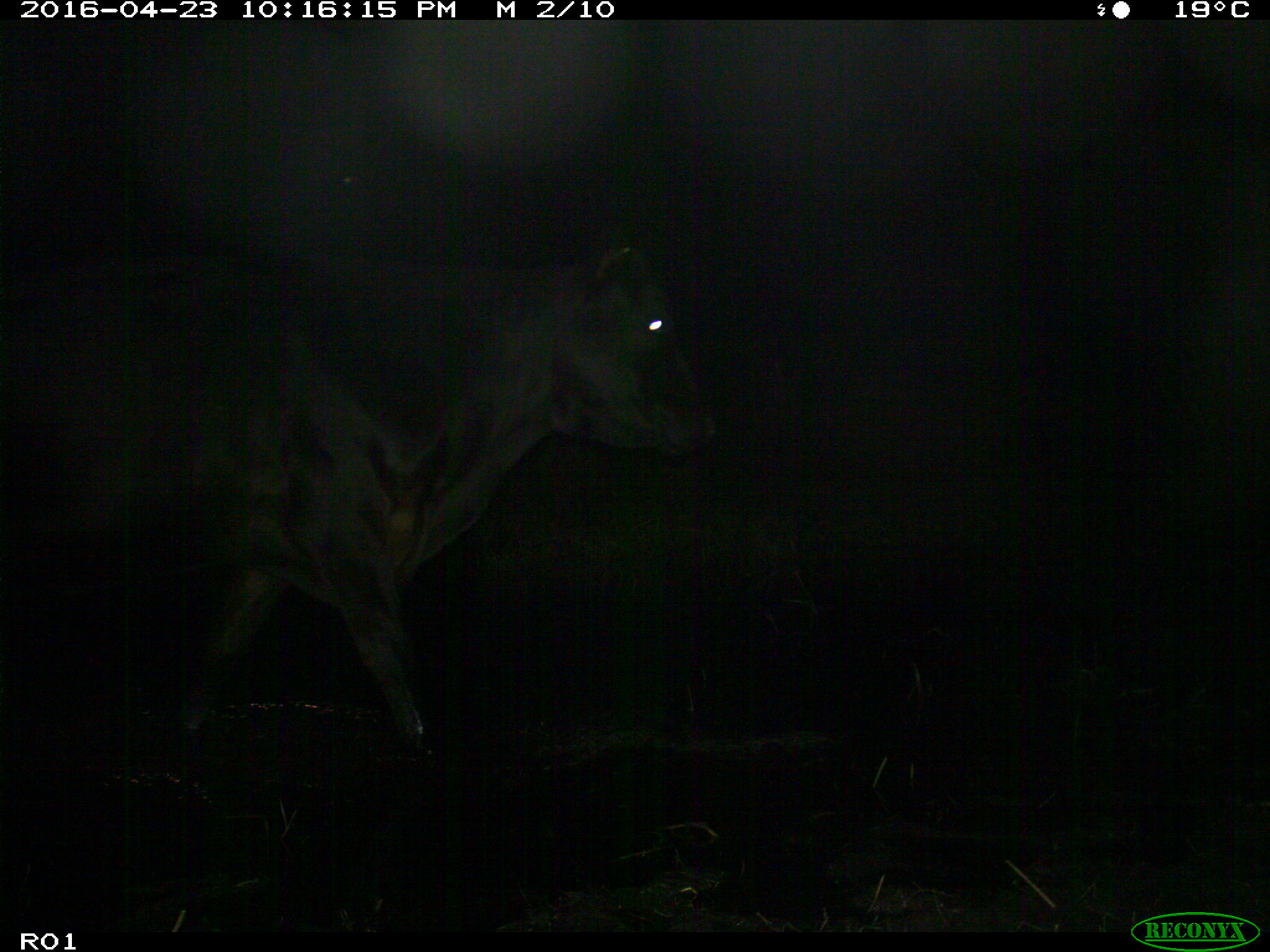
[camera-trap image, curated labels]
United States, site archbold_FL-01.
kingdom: Animalia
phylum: Chordata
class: Mammalia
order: Artiodactyla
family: Bovidae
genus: Bos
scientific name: Bos taurus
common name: domestic cow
Bos taurus (domestic cow).